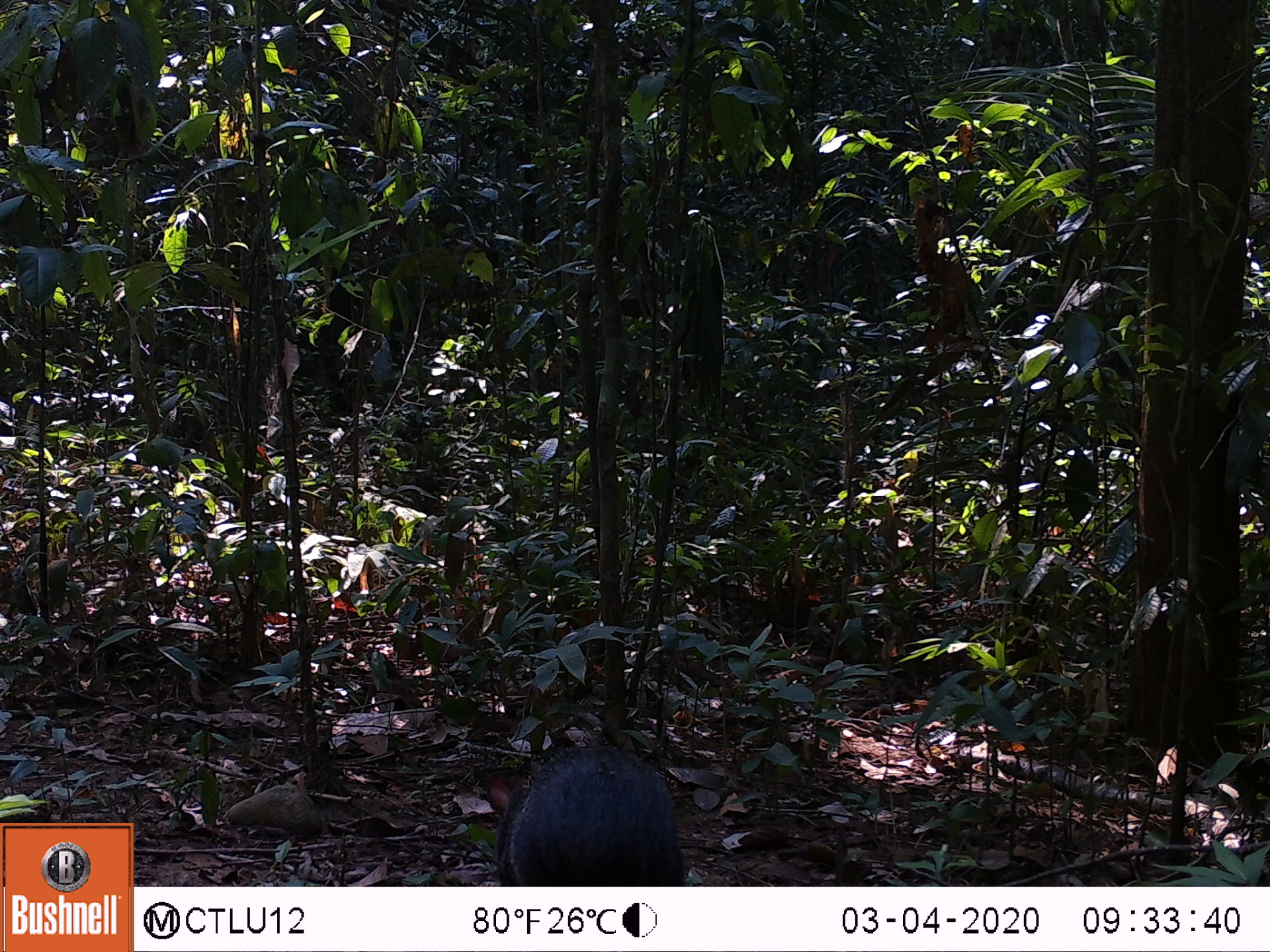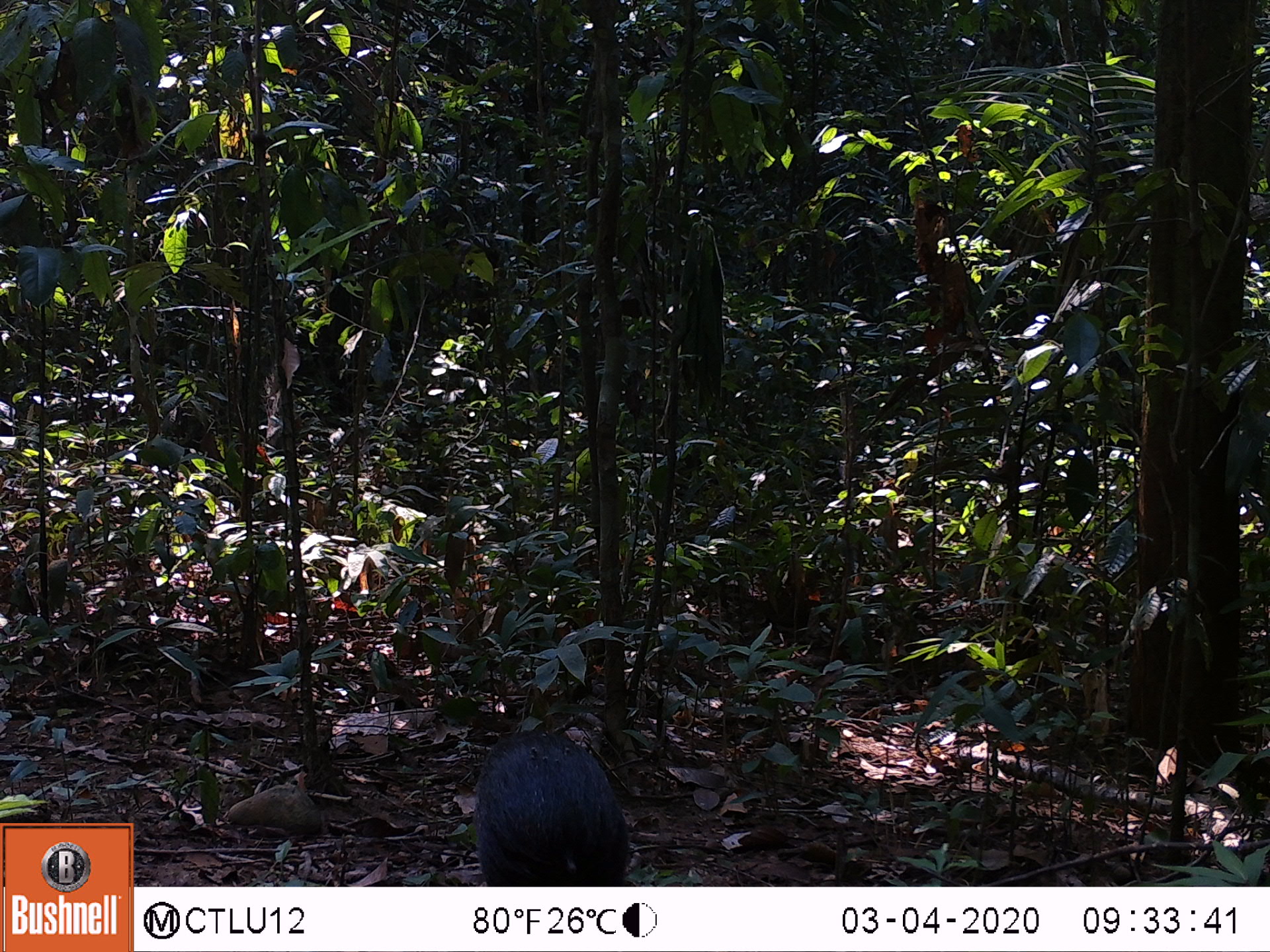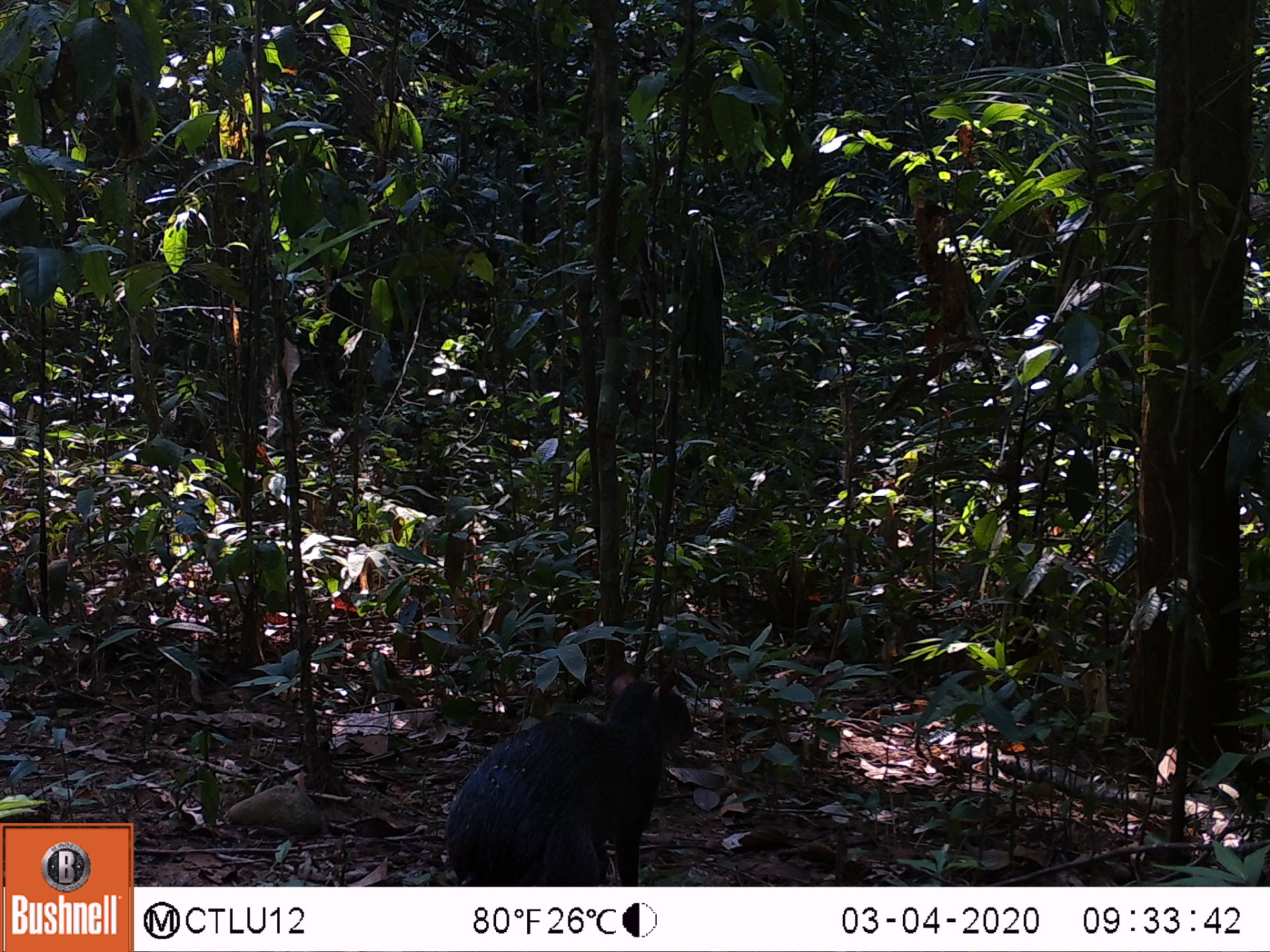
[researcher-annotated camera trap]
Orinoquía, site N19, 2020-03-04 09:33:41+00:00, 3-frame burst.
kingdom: Animalia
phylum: Chordata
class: Mammalia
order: Rodentia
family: Dasyproctidae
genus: Dasyprocta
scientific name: Dasyprocta fuliginosa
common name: black agouti